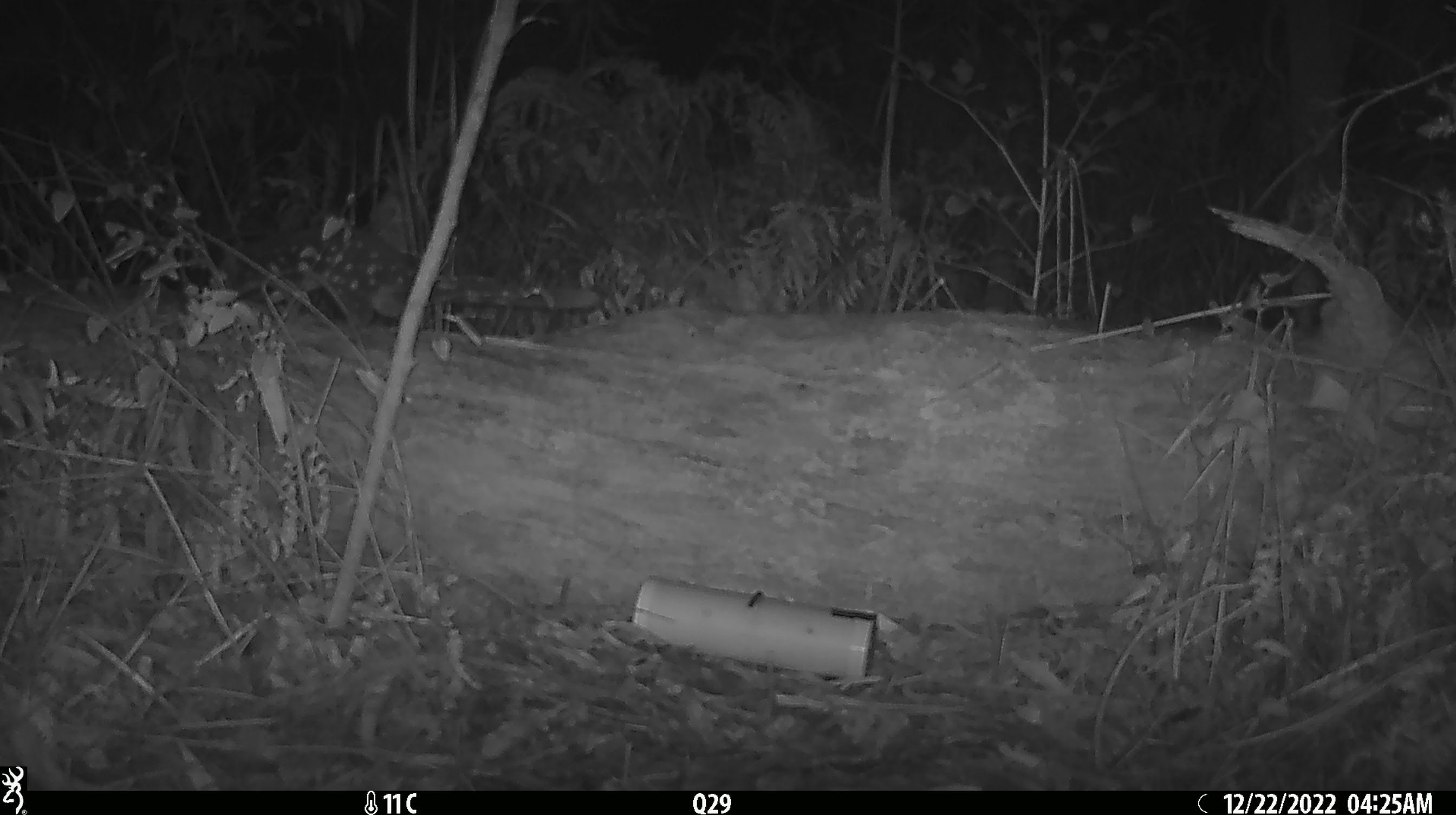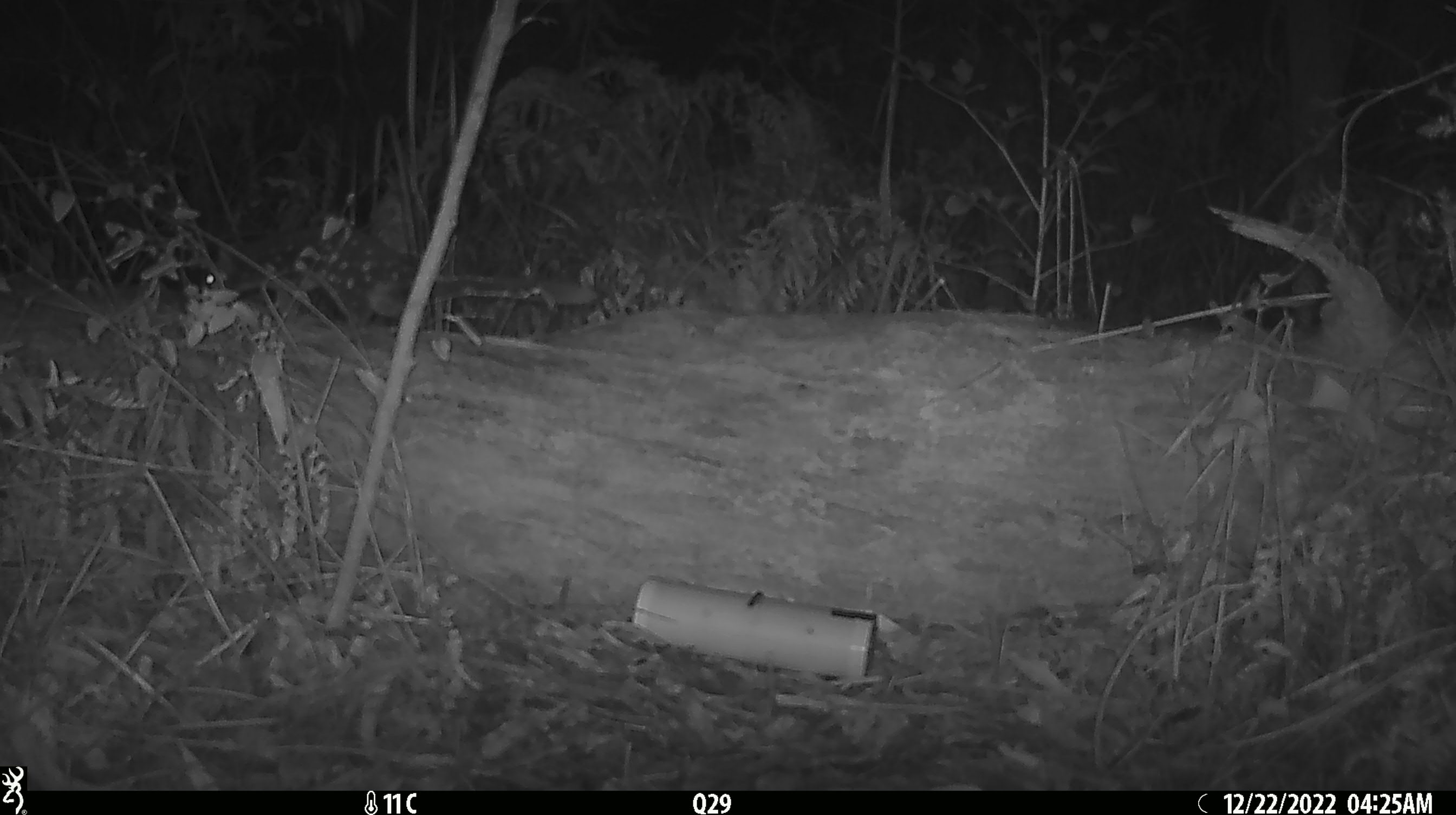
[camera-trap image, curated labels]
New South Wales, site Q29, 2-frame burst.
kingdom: Animalia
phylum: Chordata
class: Mammalia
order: Dasyuromorphia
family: Dasyuridae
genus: Dasyurus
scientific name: Dasyurus maculatus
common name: spotted-tailed quoll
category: quoll